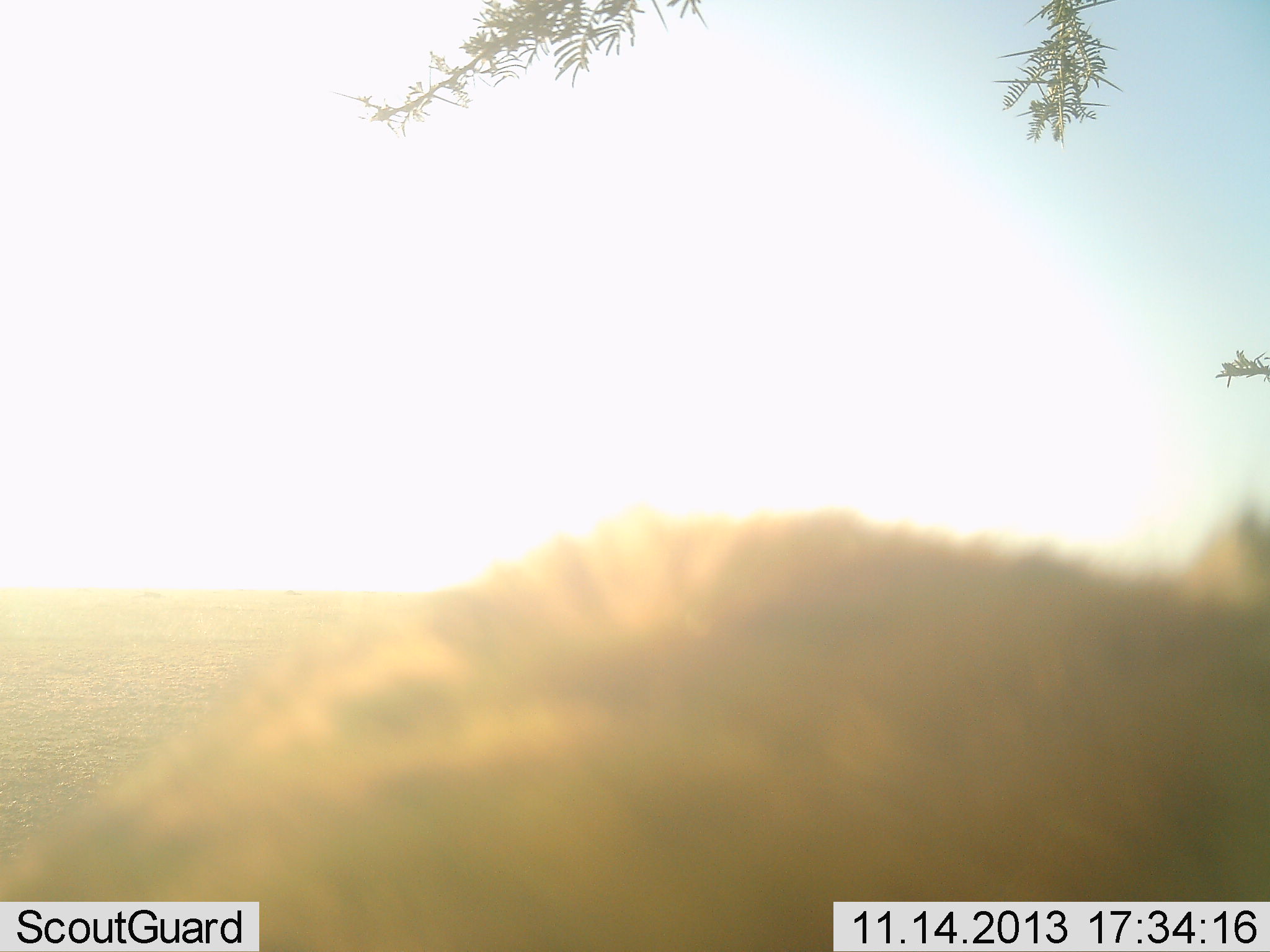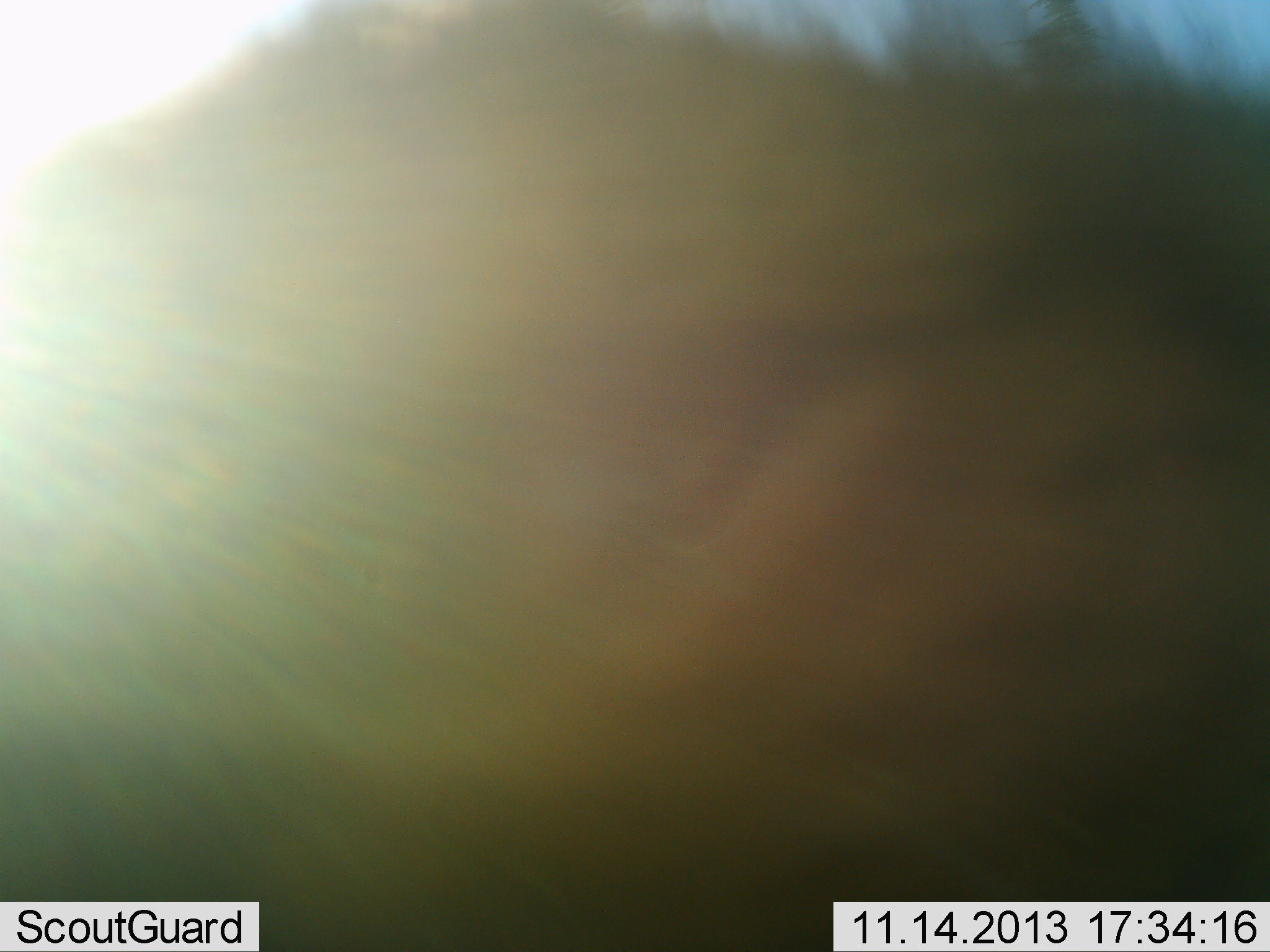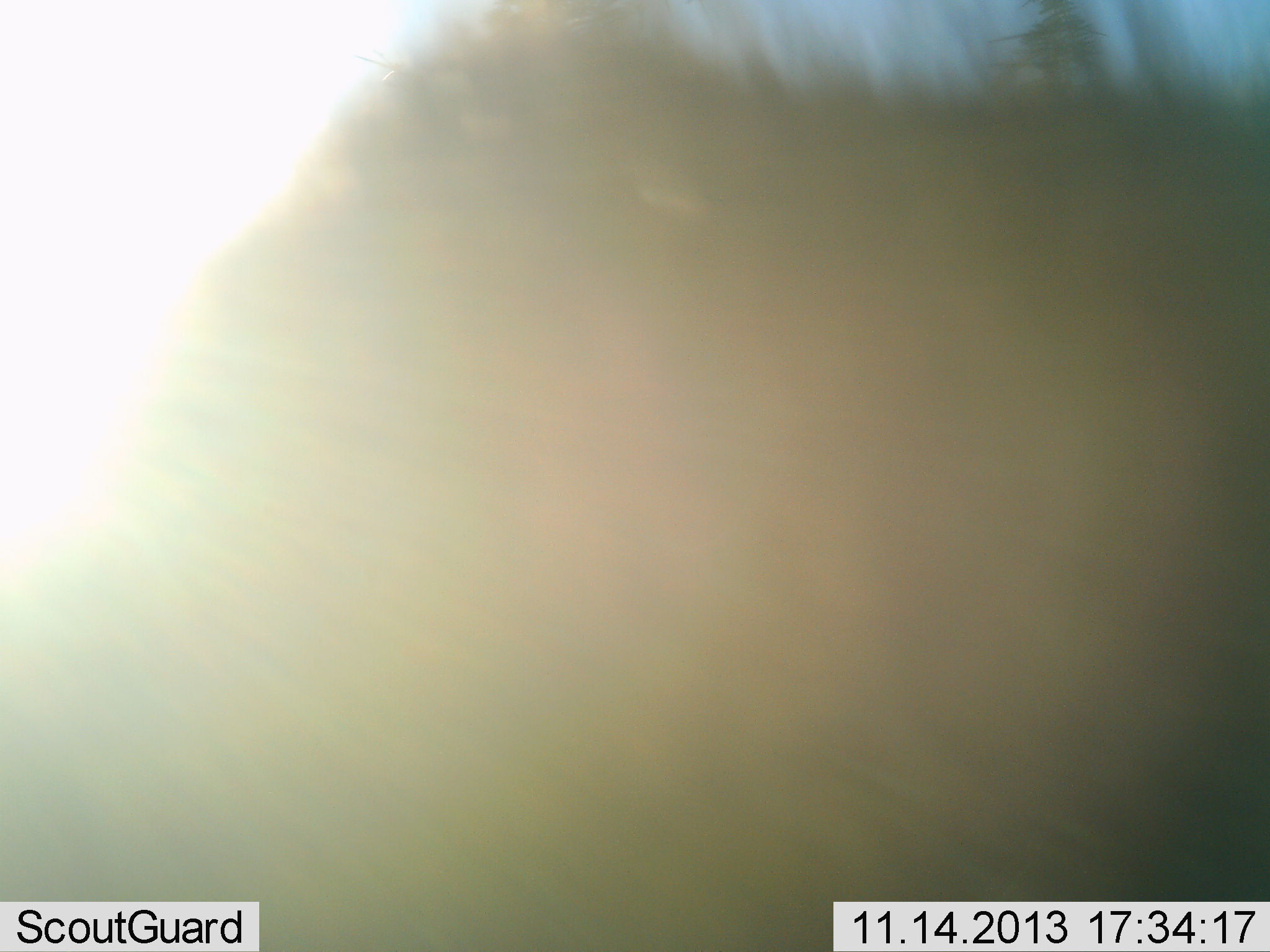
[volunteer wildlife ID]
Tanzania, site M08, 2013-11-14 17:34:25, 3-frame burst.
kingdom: Animalia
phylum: Chordata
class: Mammalia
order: Carnivora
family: Hyaenidae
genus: Crocuta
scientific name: Crocuta crocuta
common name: spotted hyena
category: hyenaspotted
Hyenaspotted (spotted hyena) (Crocuta crocuta), count 1. Behavior (volunteer vote fractions): standing 60%, resting 0%, moving 40%, interacting 0%. Young present (vote fraction): 0%. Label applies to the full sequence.